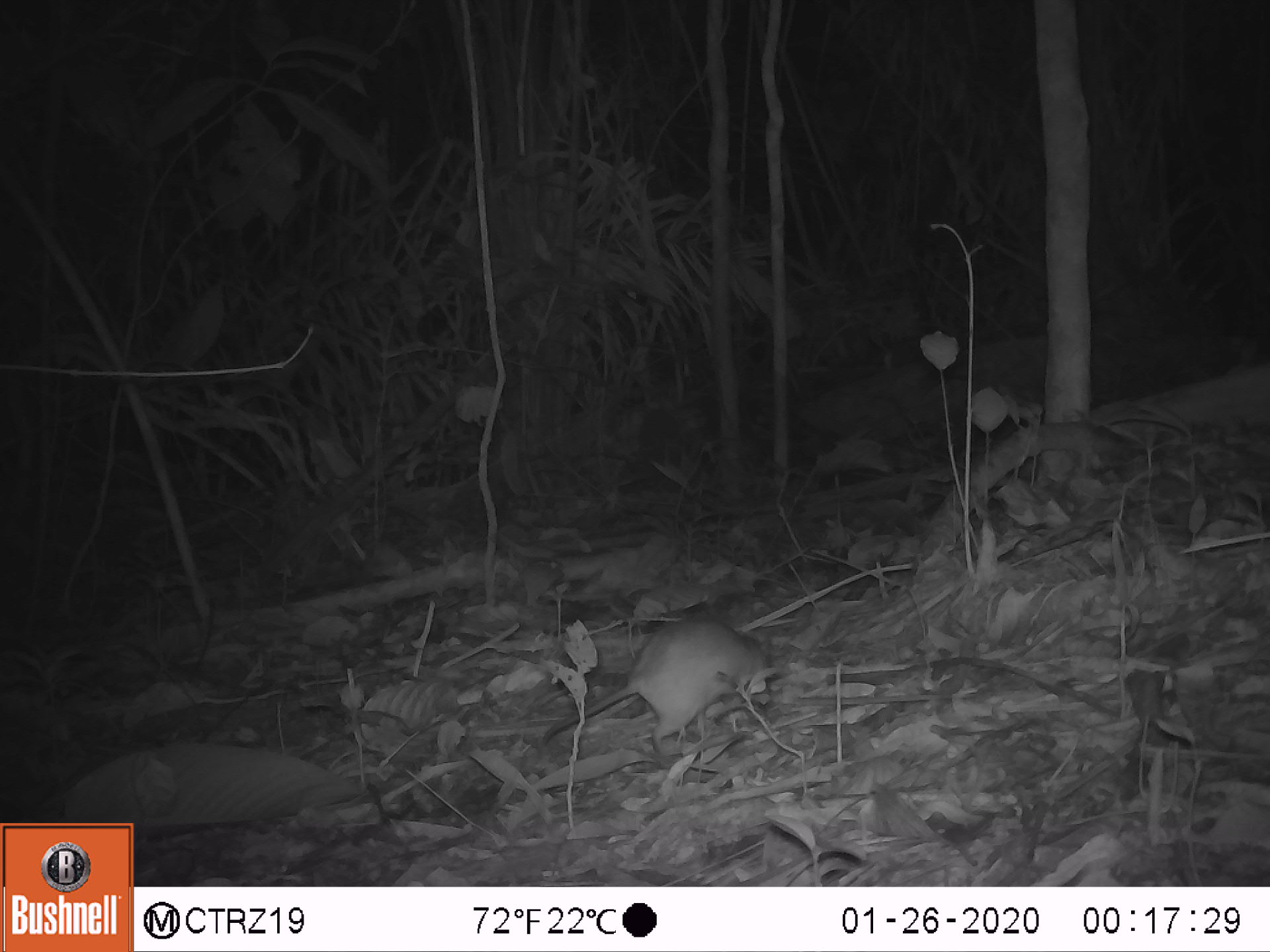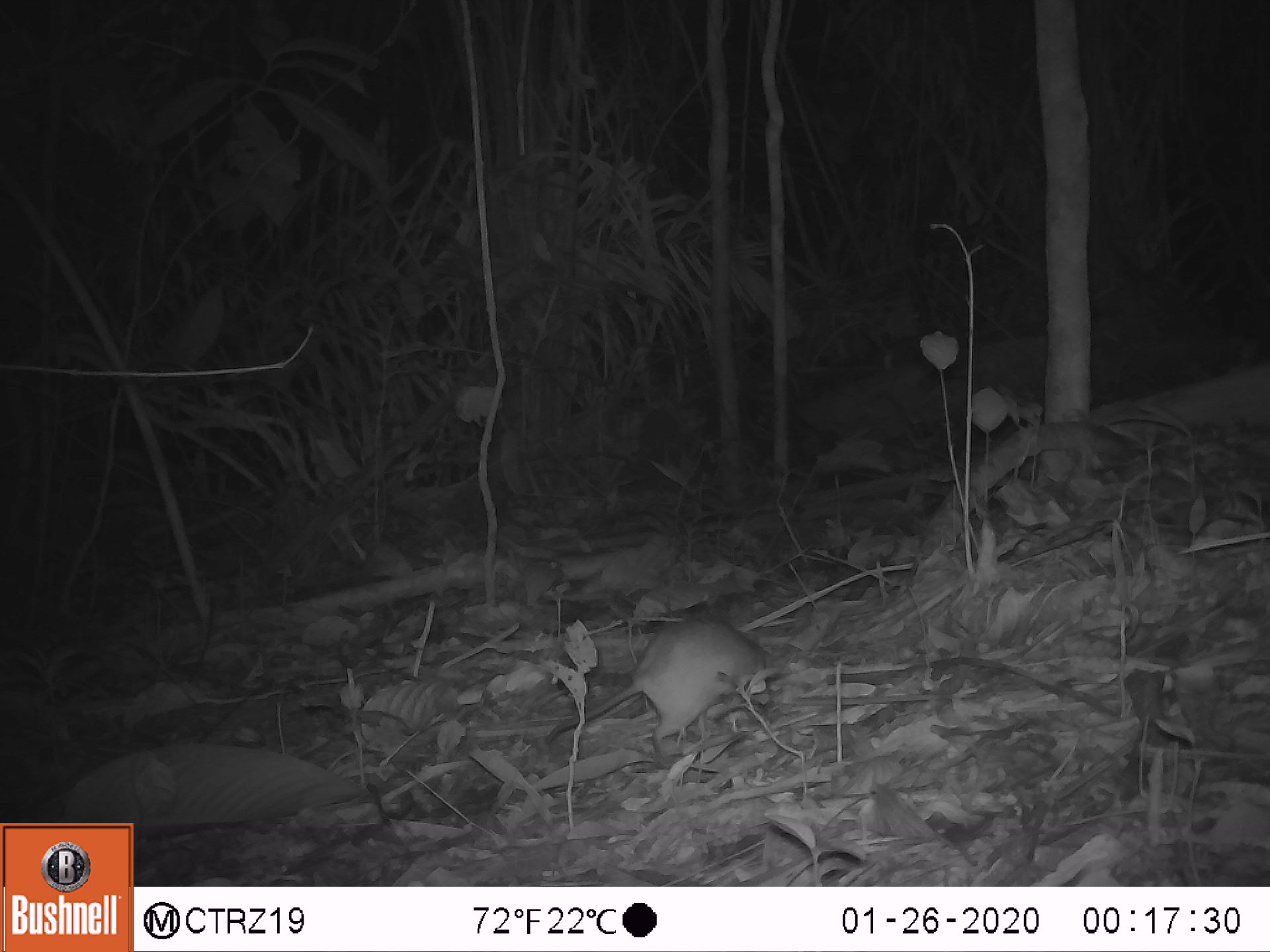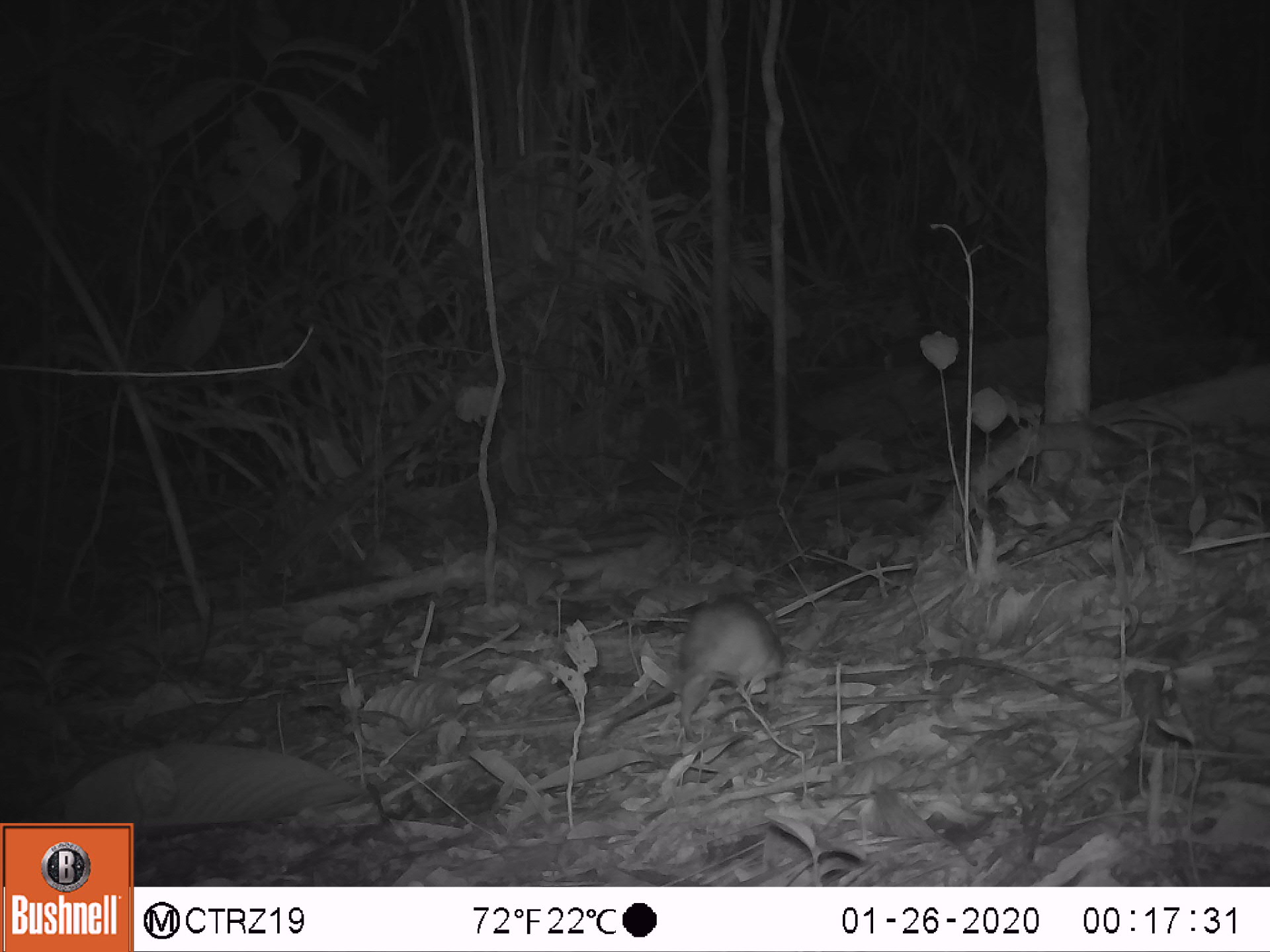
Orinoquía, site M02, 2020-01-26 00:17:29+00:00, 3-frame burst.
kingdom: Animalia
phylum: Chordata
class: Mammalia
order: Rodentia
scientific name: Rodentia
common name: rodent